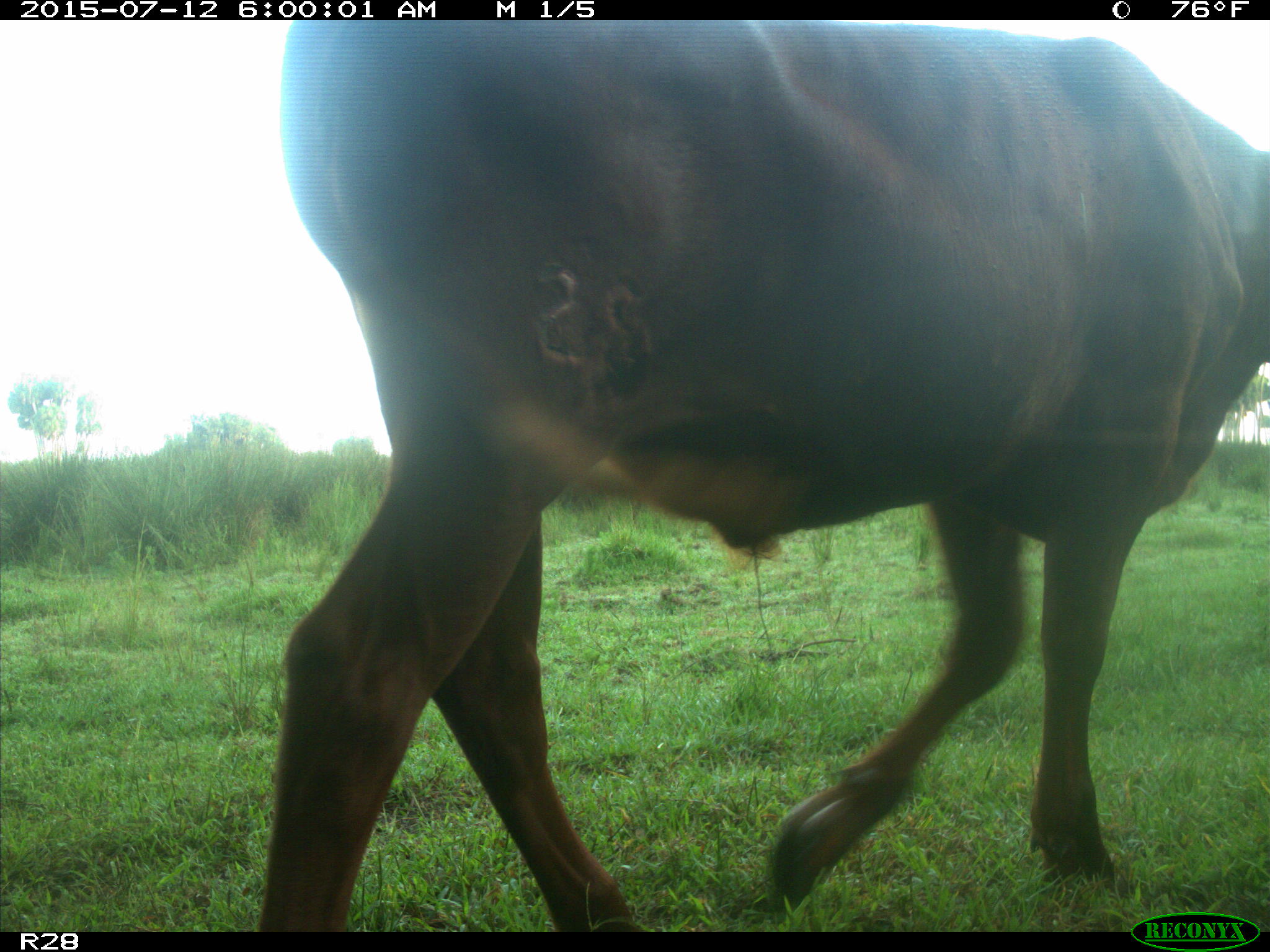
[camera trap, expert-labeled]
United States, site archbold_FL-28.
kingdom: Animalia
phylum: Chordata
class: Mammalia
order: Artiodactyla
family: Bovidae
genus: Bos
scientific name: Bos taurus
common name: domestic cow